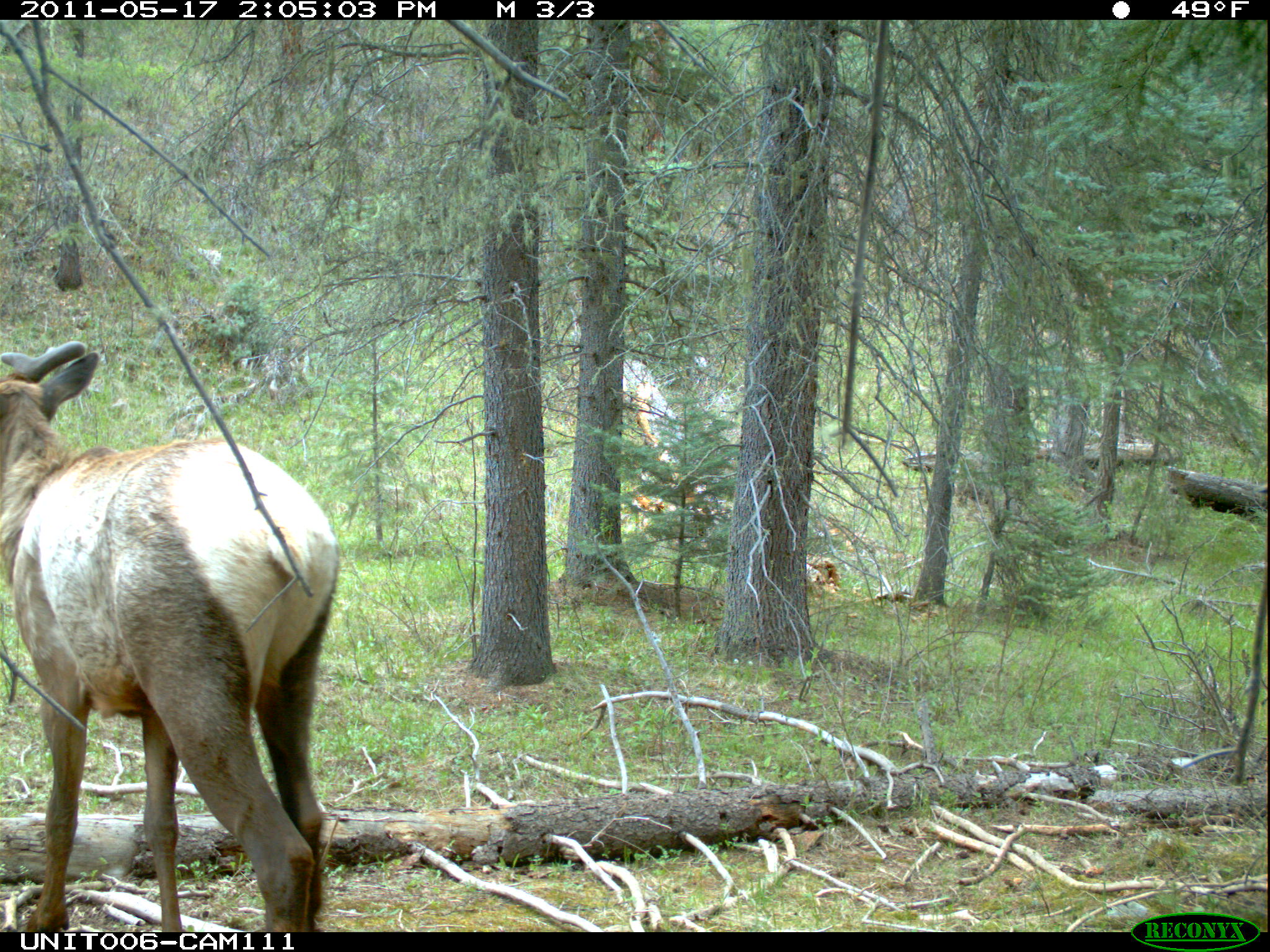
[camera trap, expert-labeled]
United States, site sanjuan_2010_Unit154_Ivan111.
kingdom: Animalia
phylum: Chordata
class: Mammalia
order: Artiodactyla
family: Cervidae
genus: Cervus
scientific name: Cervus elaphus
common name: red deer